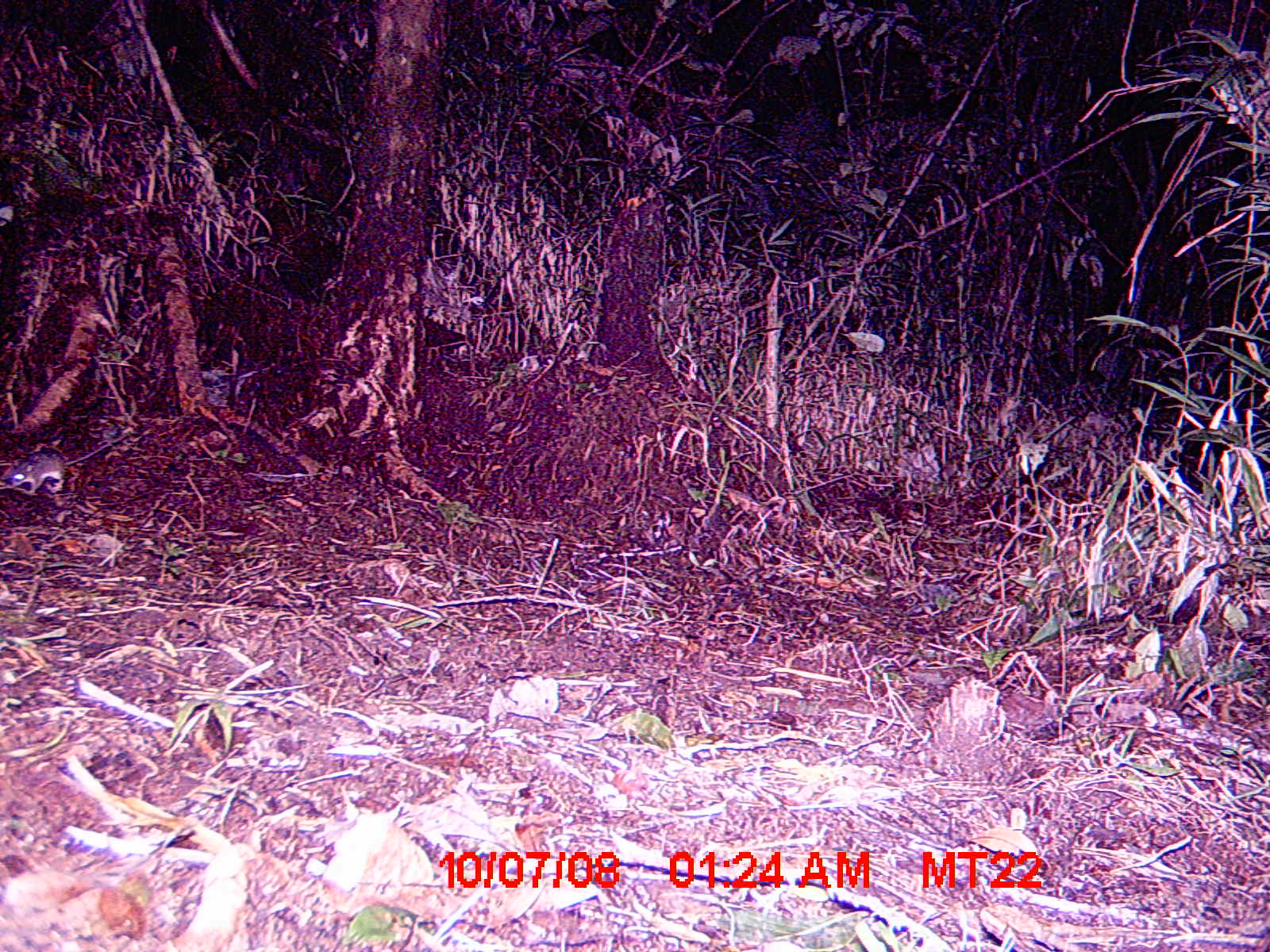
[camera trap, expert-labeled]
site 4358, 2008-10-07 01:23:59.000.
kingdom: Animalia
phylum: Chordata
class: Mammalia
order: Rodentia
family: Nesomyidae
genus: Eliurus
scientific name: Eliurus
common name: eliurus rat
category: eliurus sp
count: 1